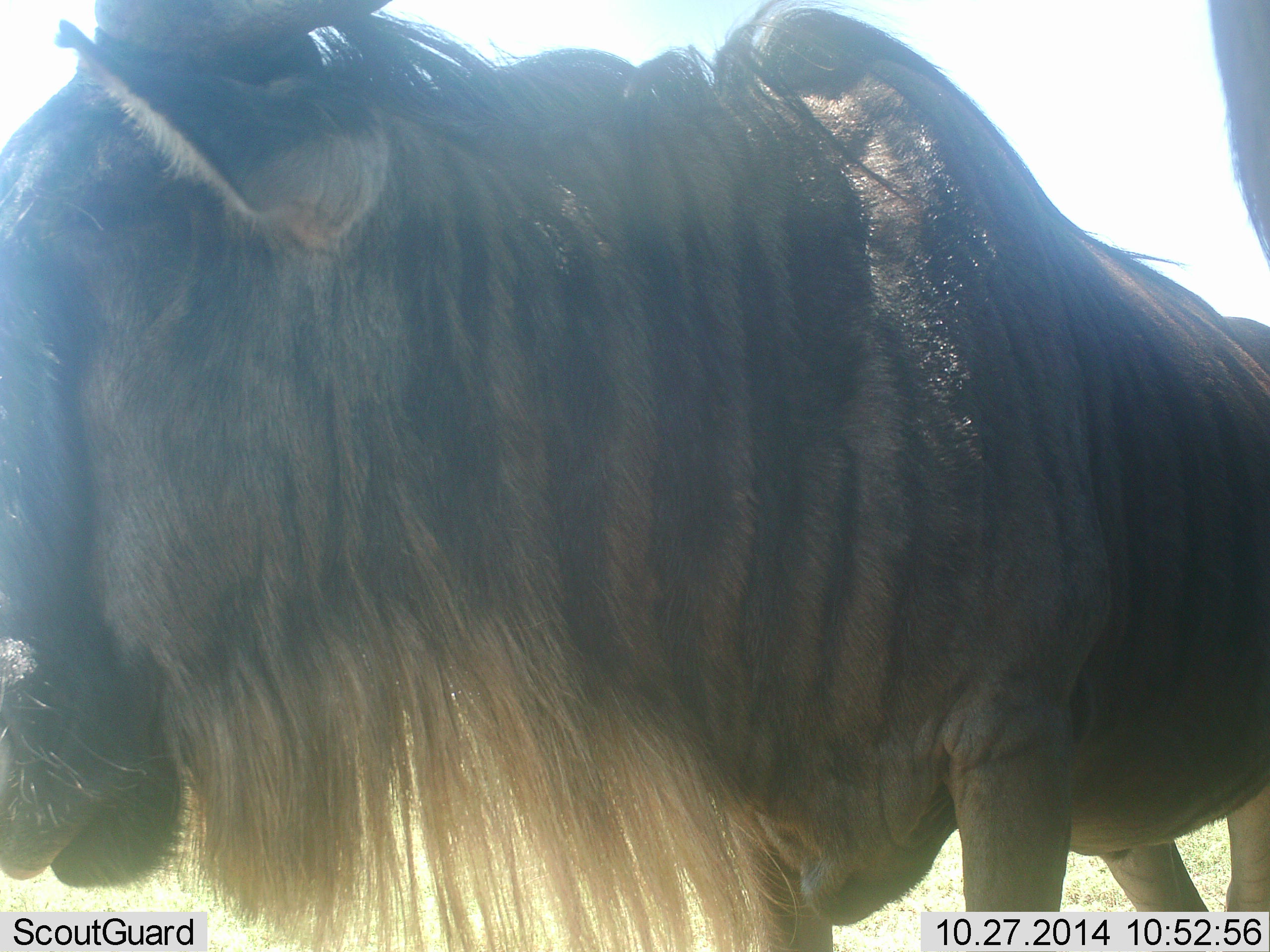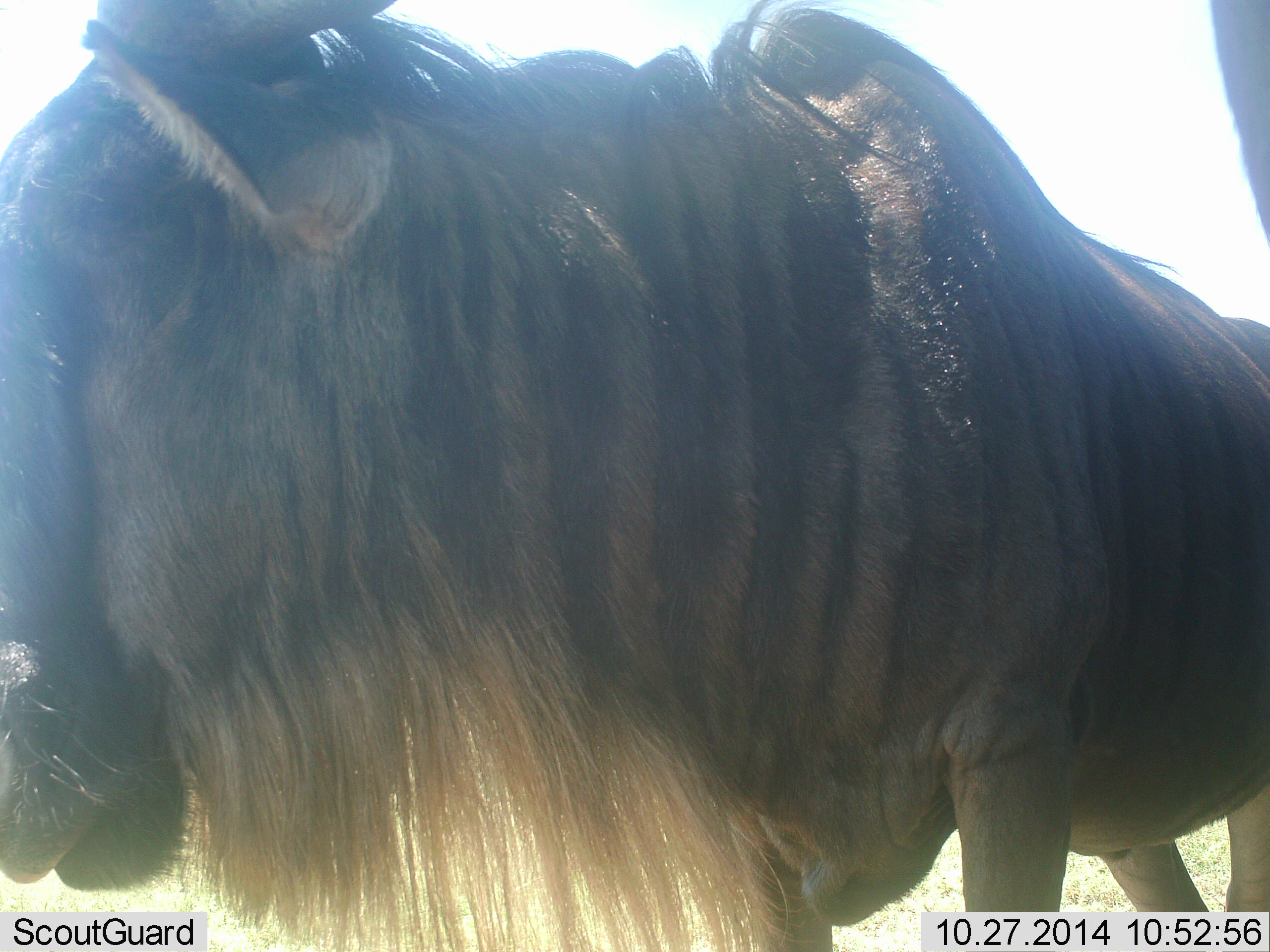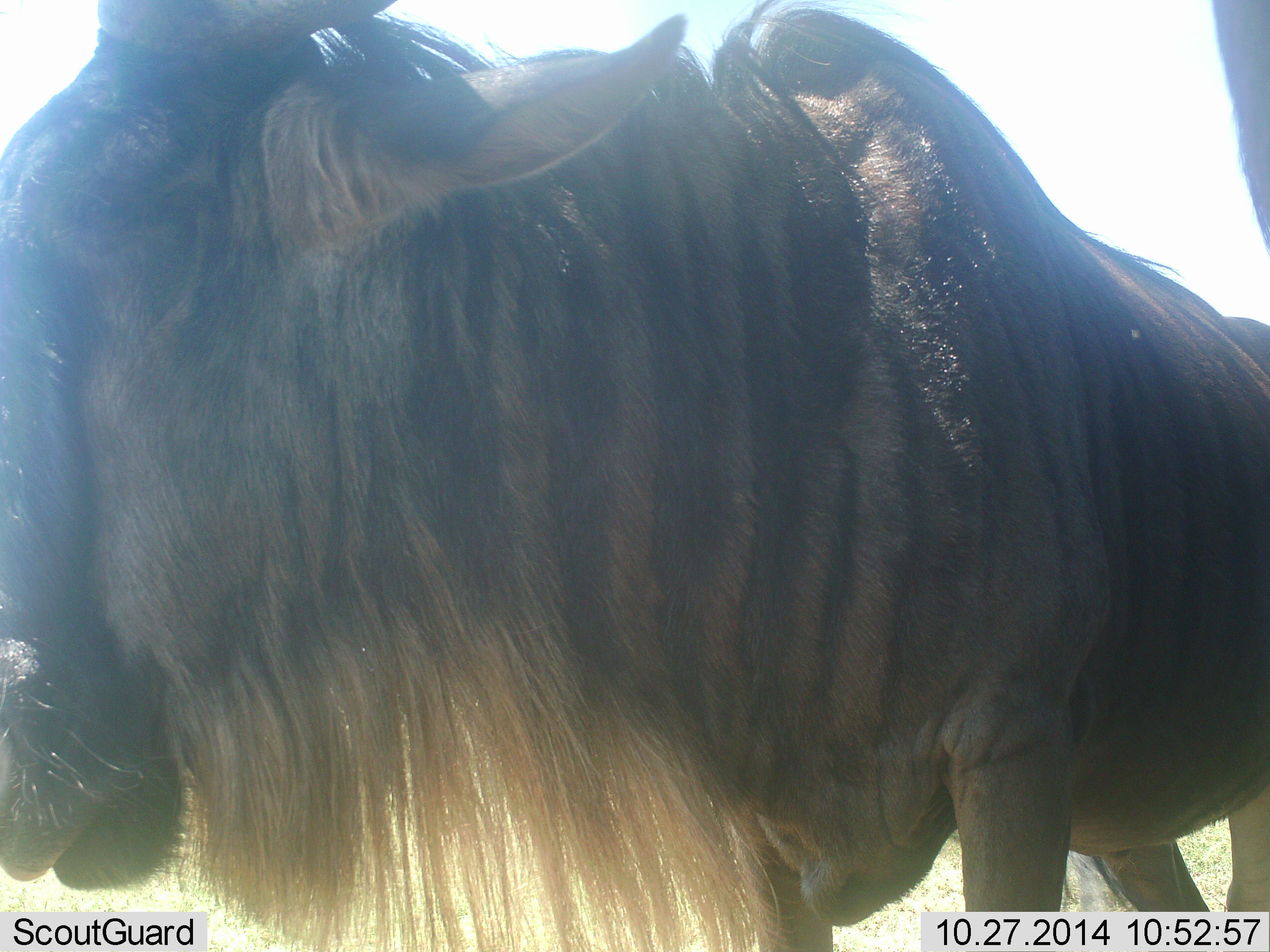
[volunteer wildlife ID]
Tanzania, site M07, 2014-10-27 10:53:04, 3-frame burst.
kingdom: Animalia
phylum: Chordata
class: Mammalia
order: Artiodactyla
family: Bovidae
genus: Connochaetes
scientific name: Connochaetes taurinus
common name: blue wildebeest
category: wildebeest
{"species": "wildebeest (blue wildebeest) (Connochaetes taurinus)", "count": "2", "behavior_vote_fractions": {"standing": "90%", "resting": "10%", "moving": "0%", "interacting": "0%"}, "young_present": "0%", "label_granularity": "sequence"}